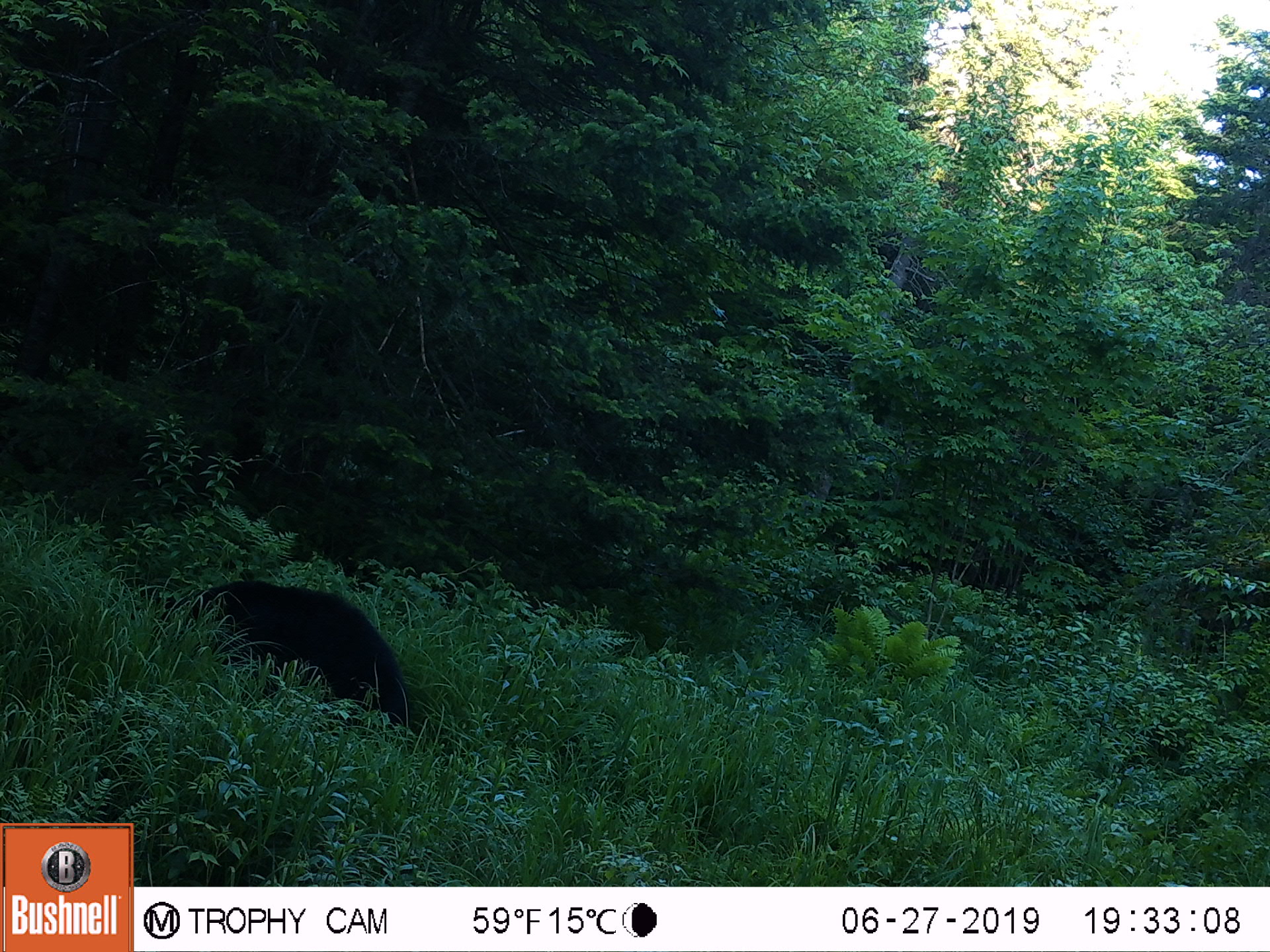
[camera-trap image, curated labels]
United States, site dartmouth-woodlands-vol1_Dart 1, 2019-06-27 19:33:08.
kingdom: Animalia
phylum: Chordata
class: Mammalia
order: Carnivora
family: Ursidae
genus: Ursus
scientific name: Ursus americanus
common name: black bear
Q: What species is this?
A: Black bear (Ursus americanus).